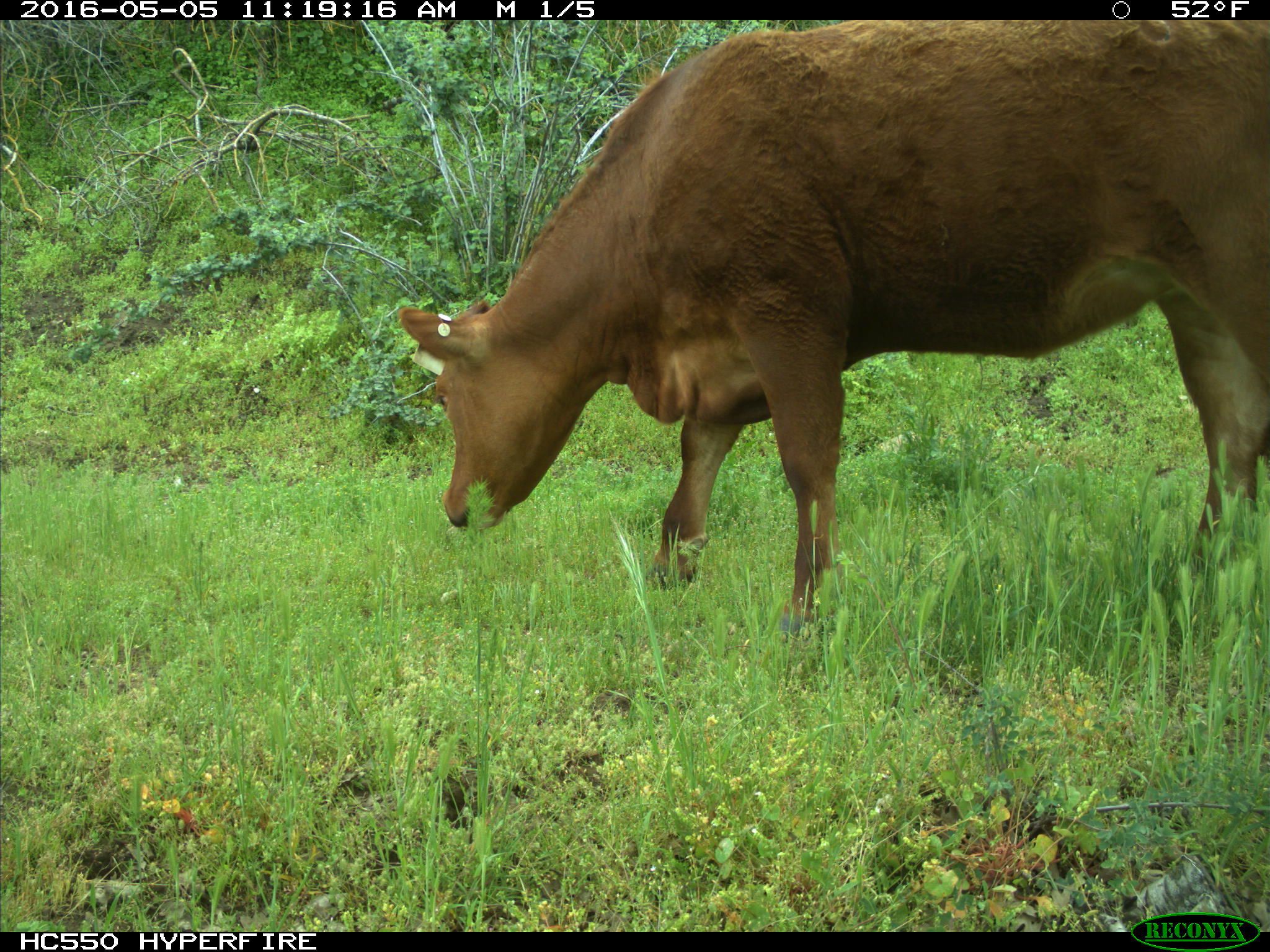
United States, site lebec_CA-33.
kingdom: Animalia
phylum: Chordata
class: Mammalia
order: Artiodactyla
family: Bovidae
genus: Bos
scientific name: Bos taurus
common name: domestic cow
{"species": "Bos taurus (domestic cow)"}